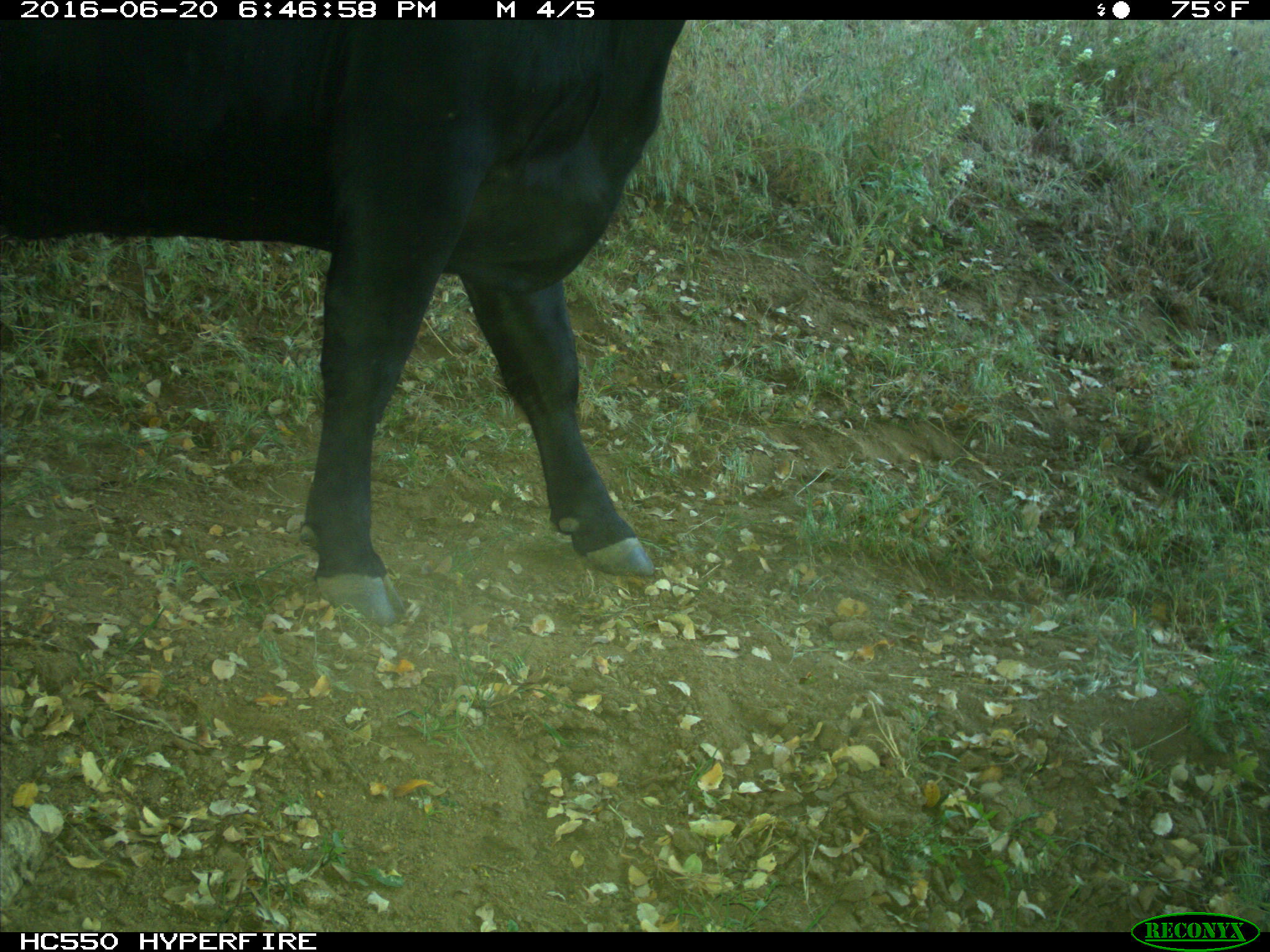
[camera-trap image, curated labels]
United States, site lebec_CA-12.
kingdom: Animalia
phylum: Chordata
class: Mammalia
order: Artiodactyla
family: Bovidae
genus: Bos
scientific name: Bos taurus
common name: domestic cow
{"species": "Bos taurus (domestic cow)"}